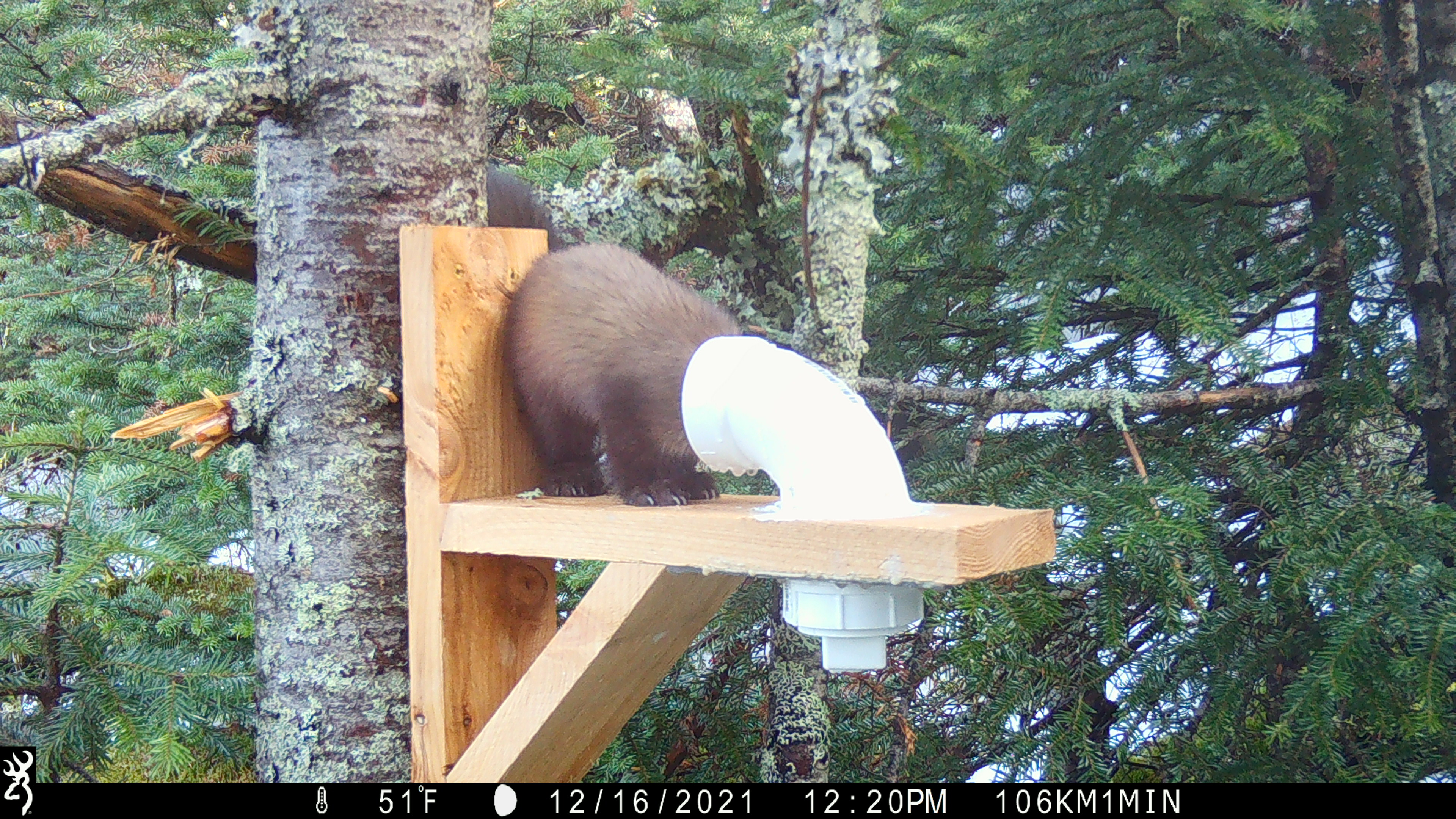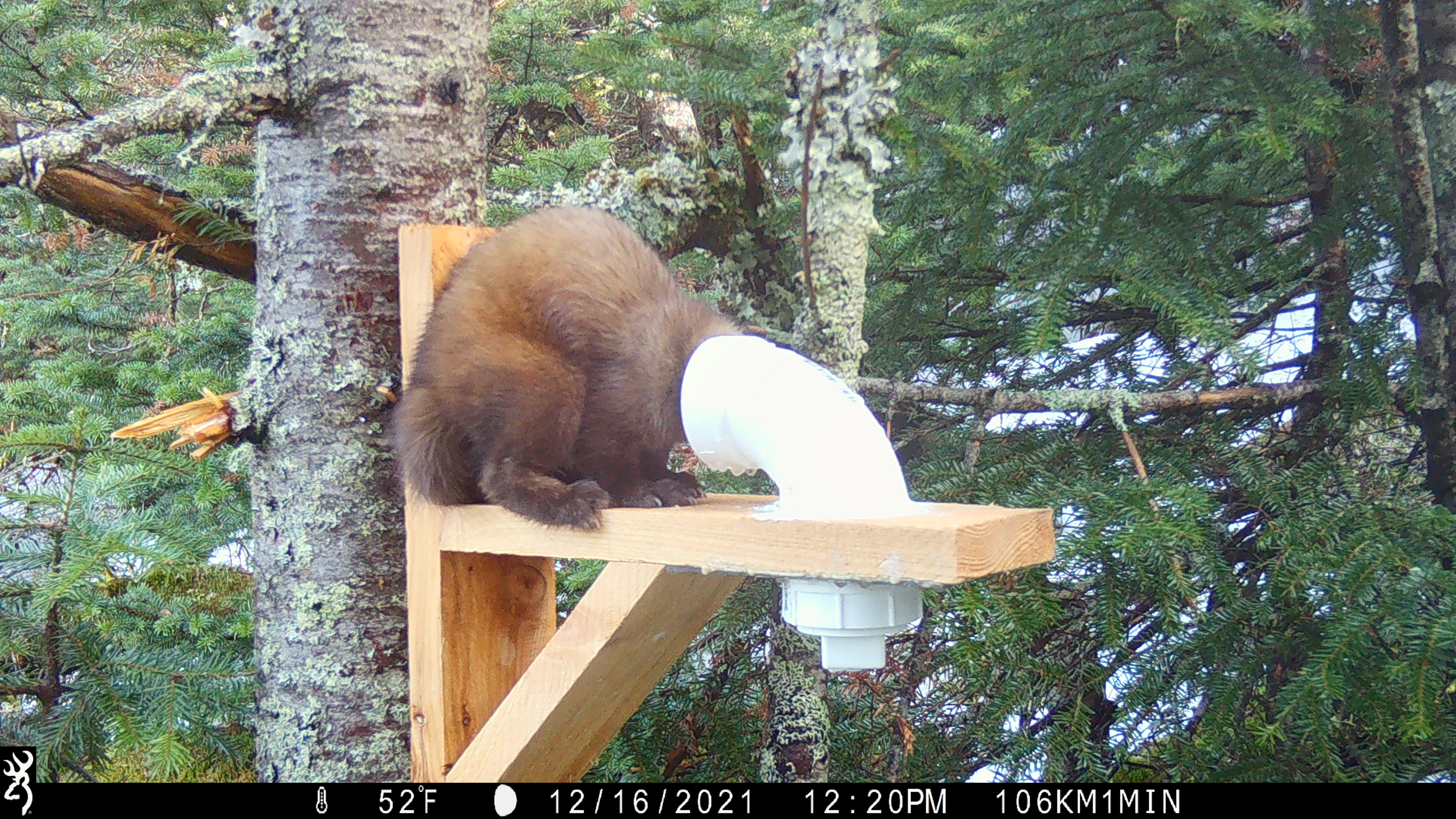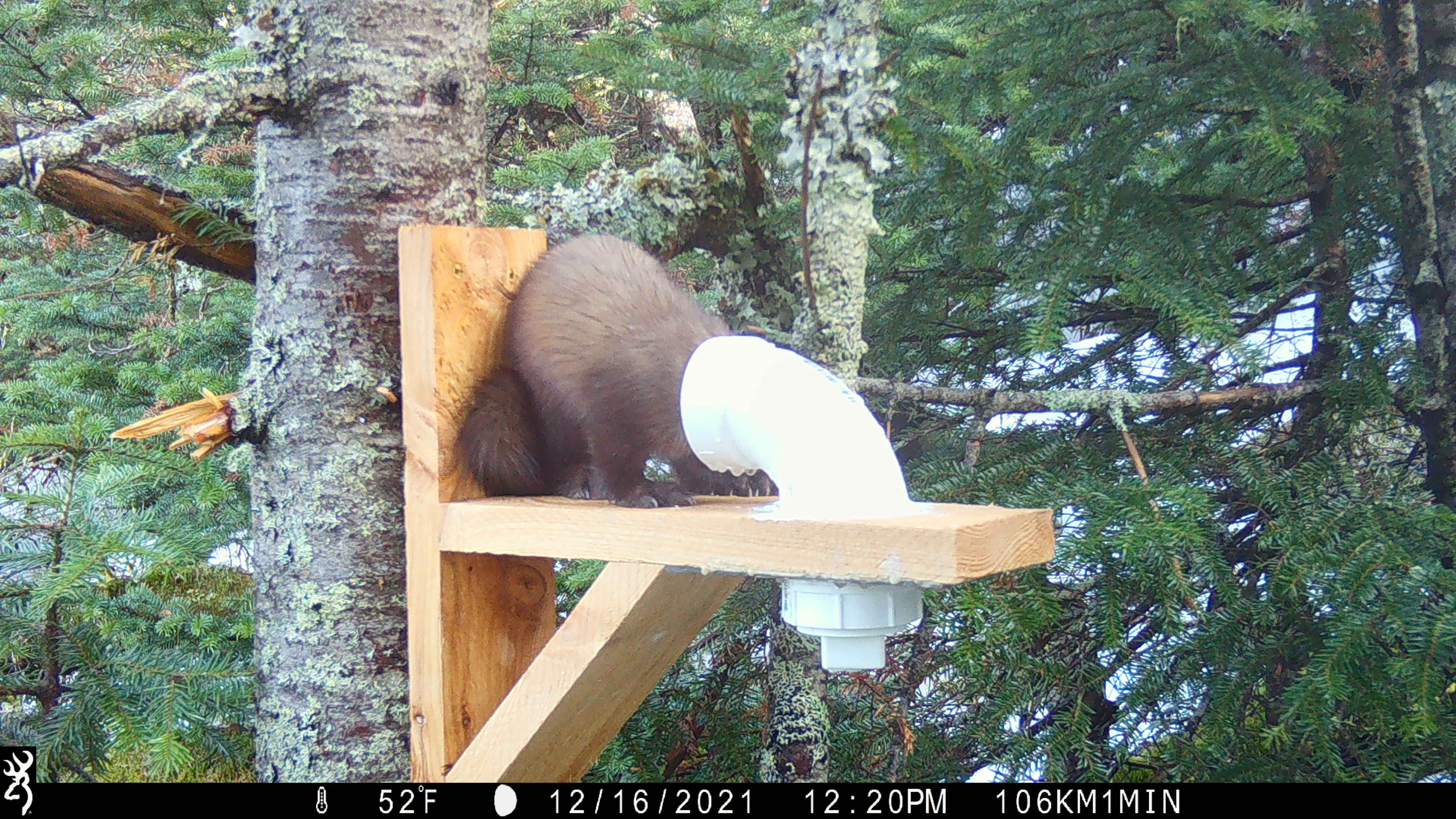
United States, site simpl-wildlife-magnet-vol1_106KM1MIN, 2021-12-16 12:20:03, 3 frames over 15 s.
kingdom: Animalia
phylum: Chordata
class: Mammalia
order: Carnivora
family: Mustelidae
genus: Martes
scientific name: Martes americana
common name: american marten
American marten (Martes americana).